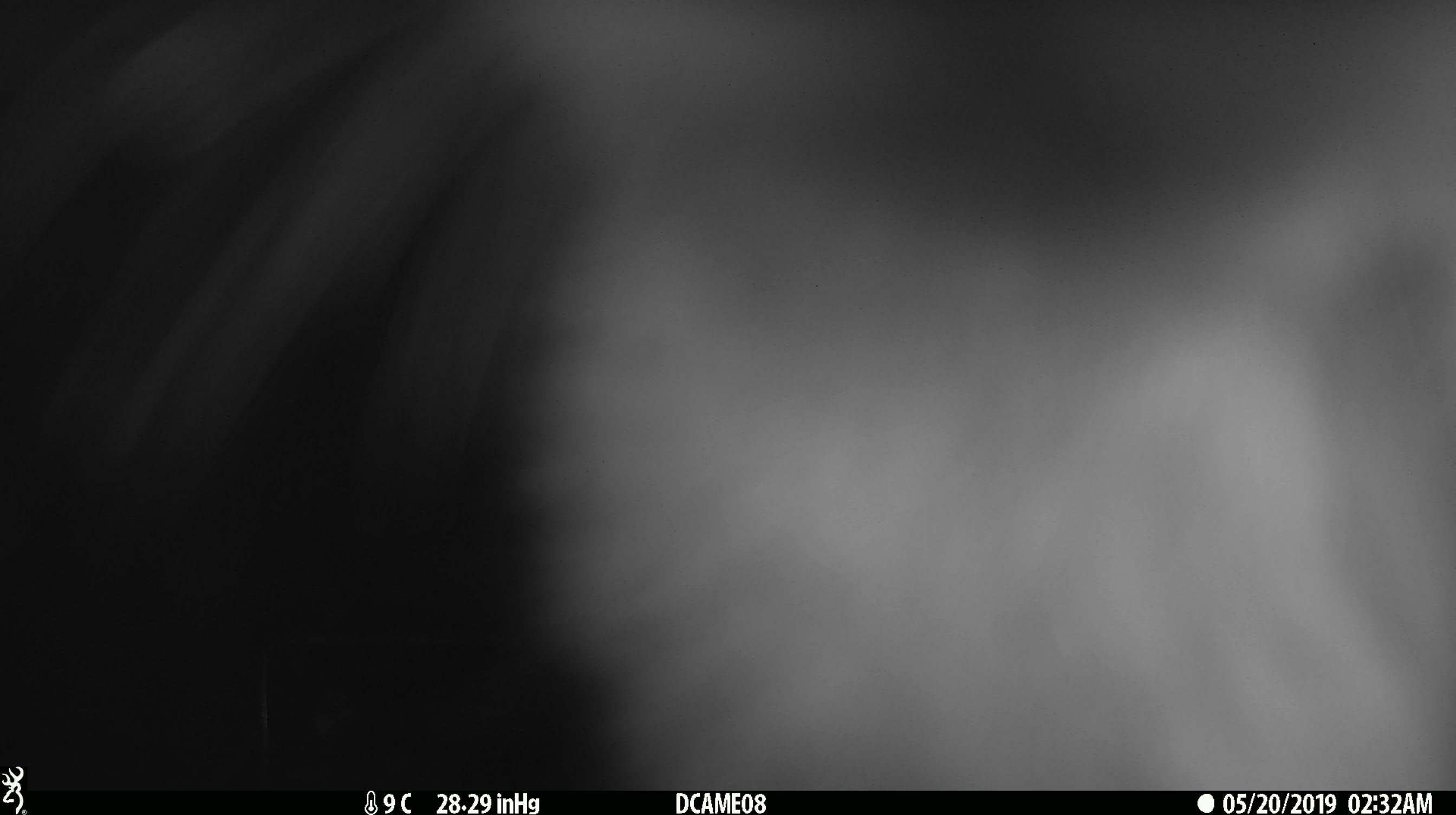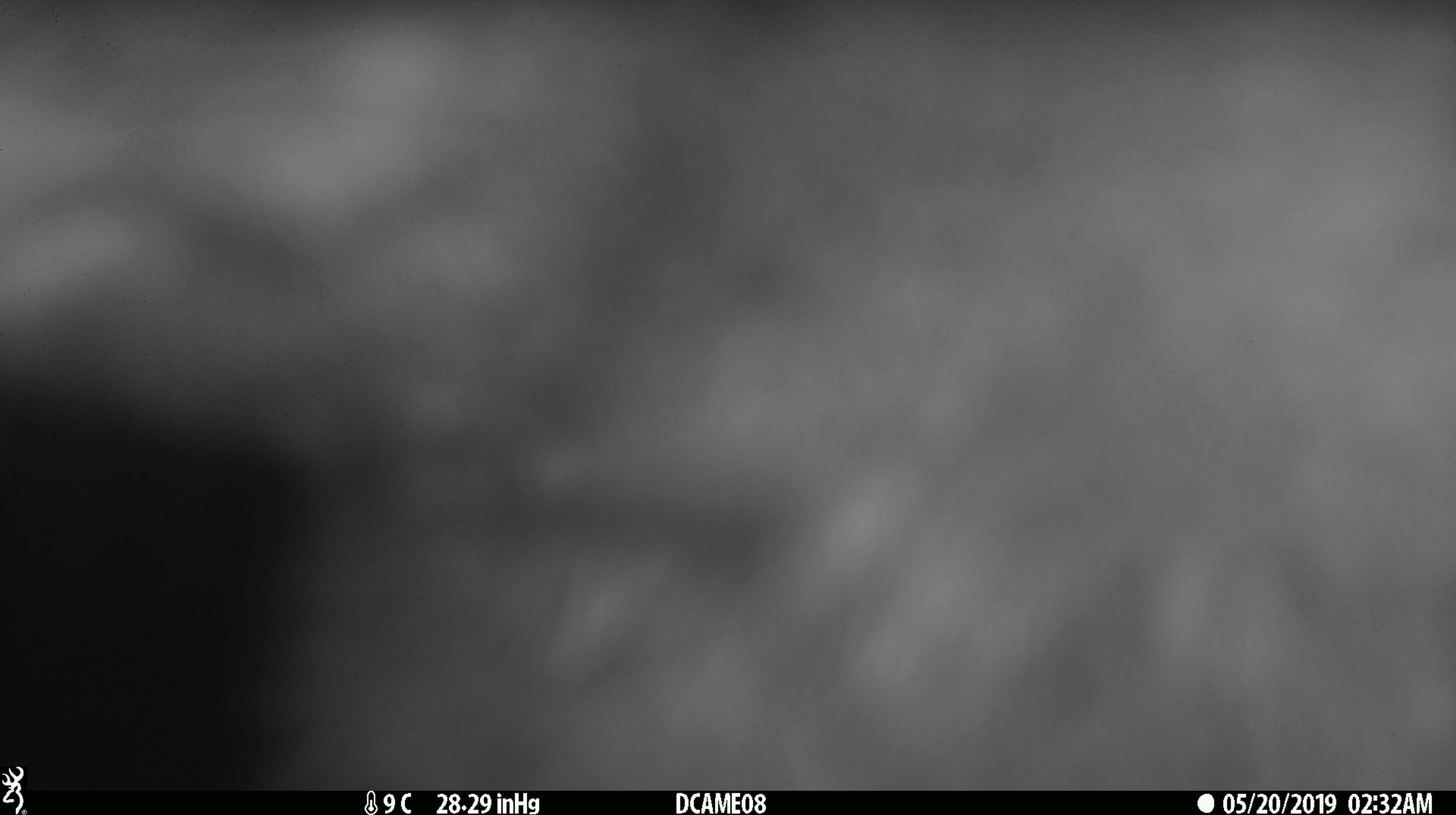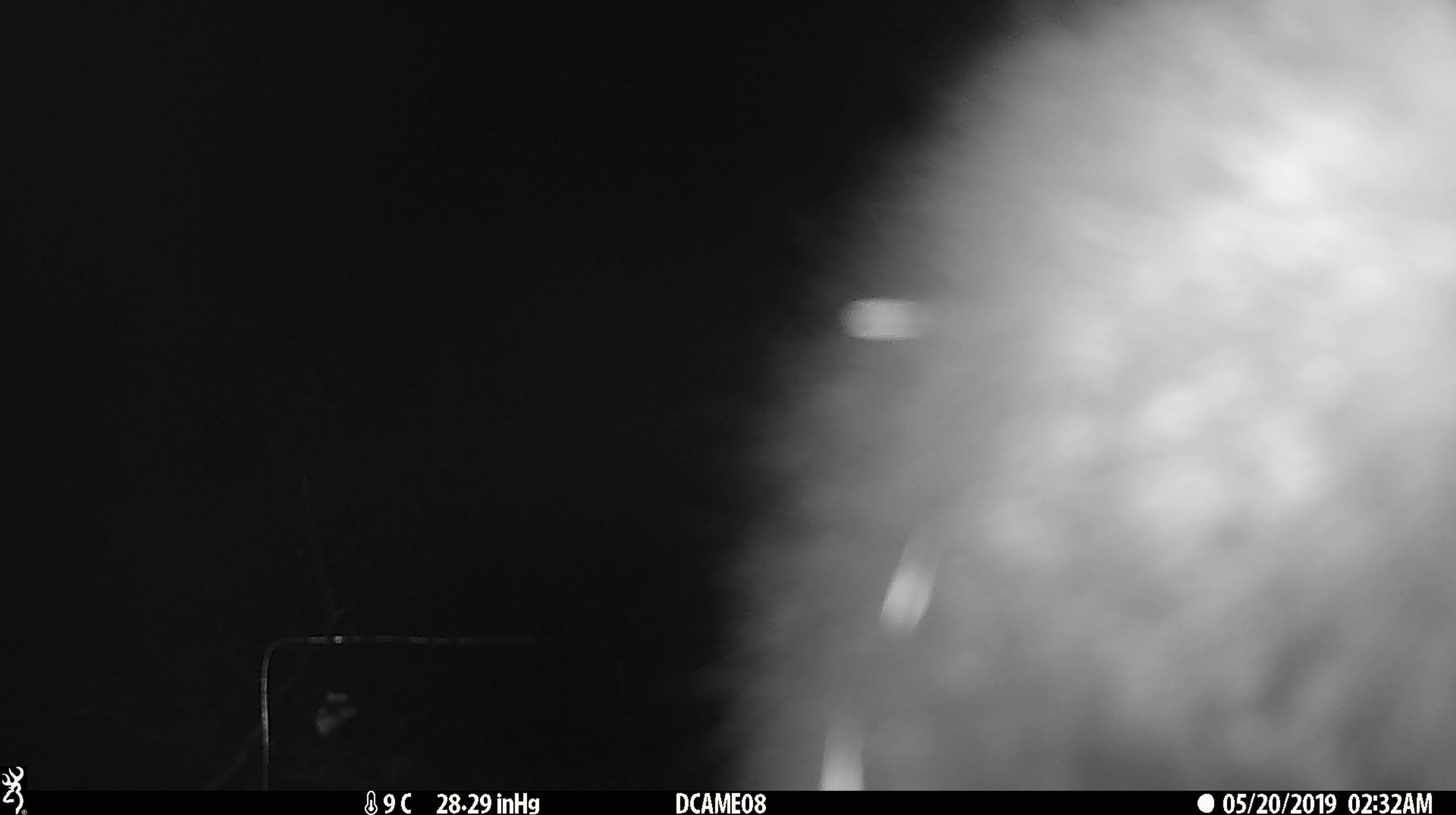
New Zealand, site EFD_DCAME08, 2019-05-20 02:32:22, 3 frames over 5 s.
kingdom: Animalia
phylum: Chordata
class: Mammalia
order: Diprotodontia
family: Phalangeridae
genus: Trichosurus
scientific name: Trichosurus vulpecula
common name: common brushtail possum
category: possum